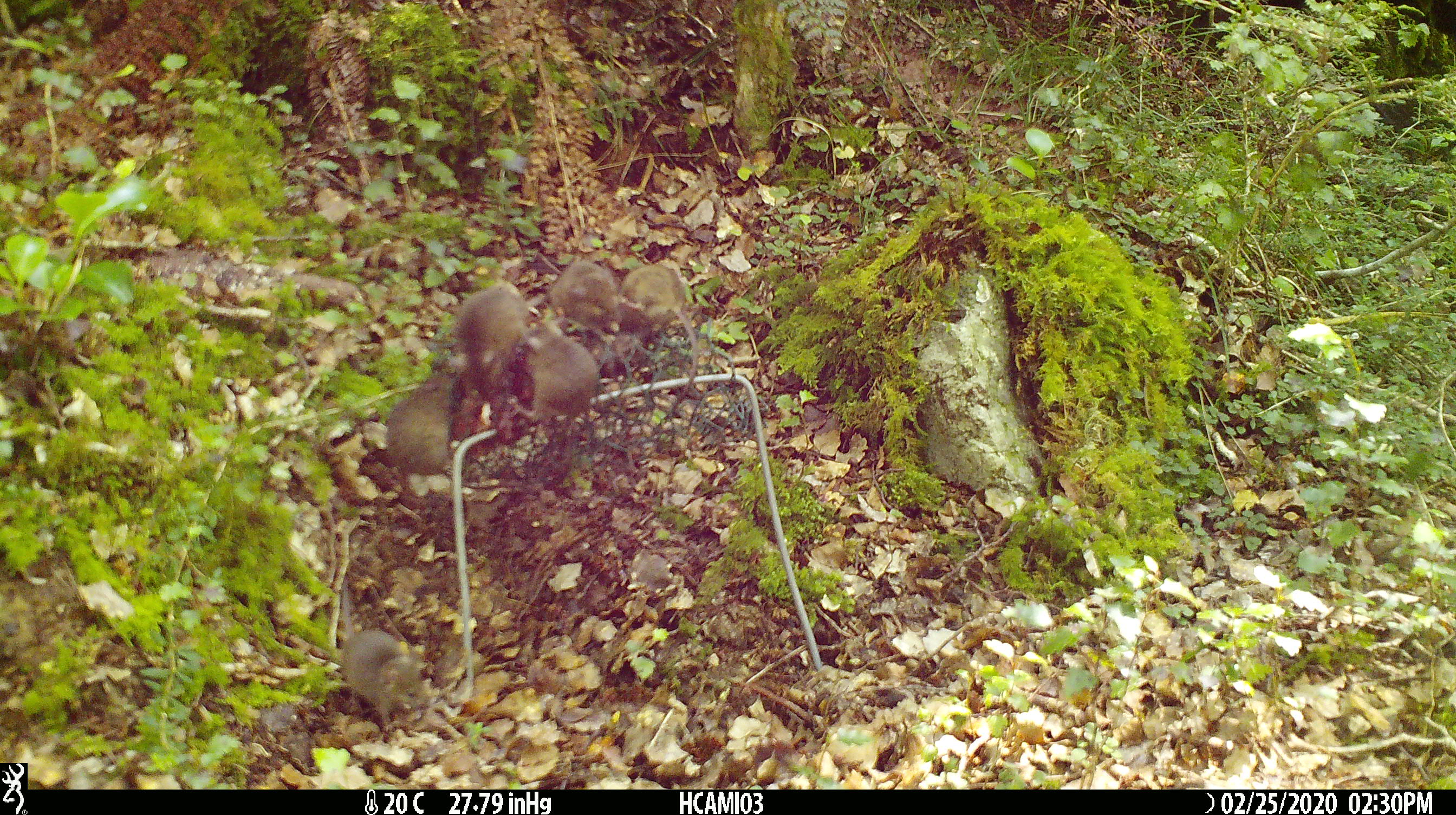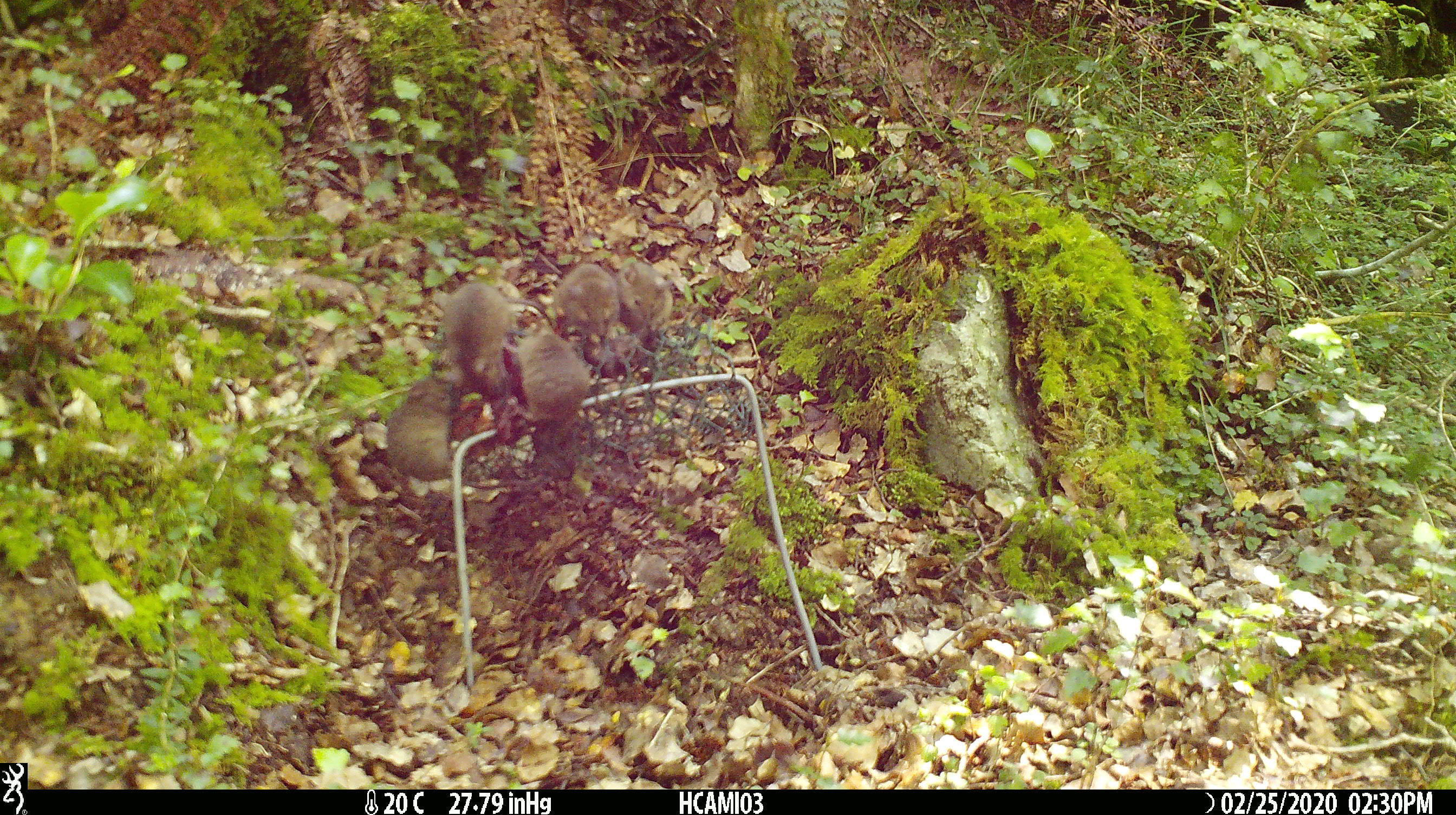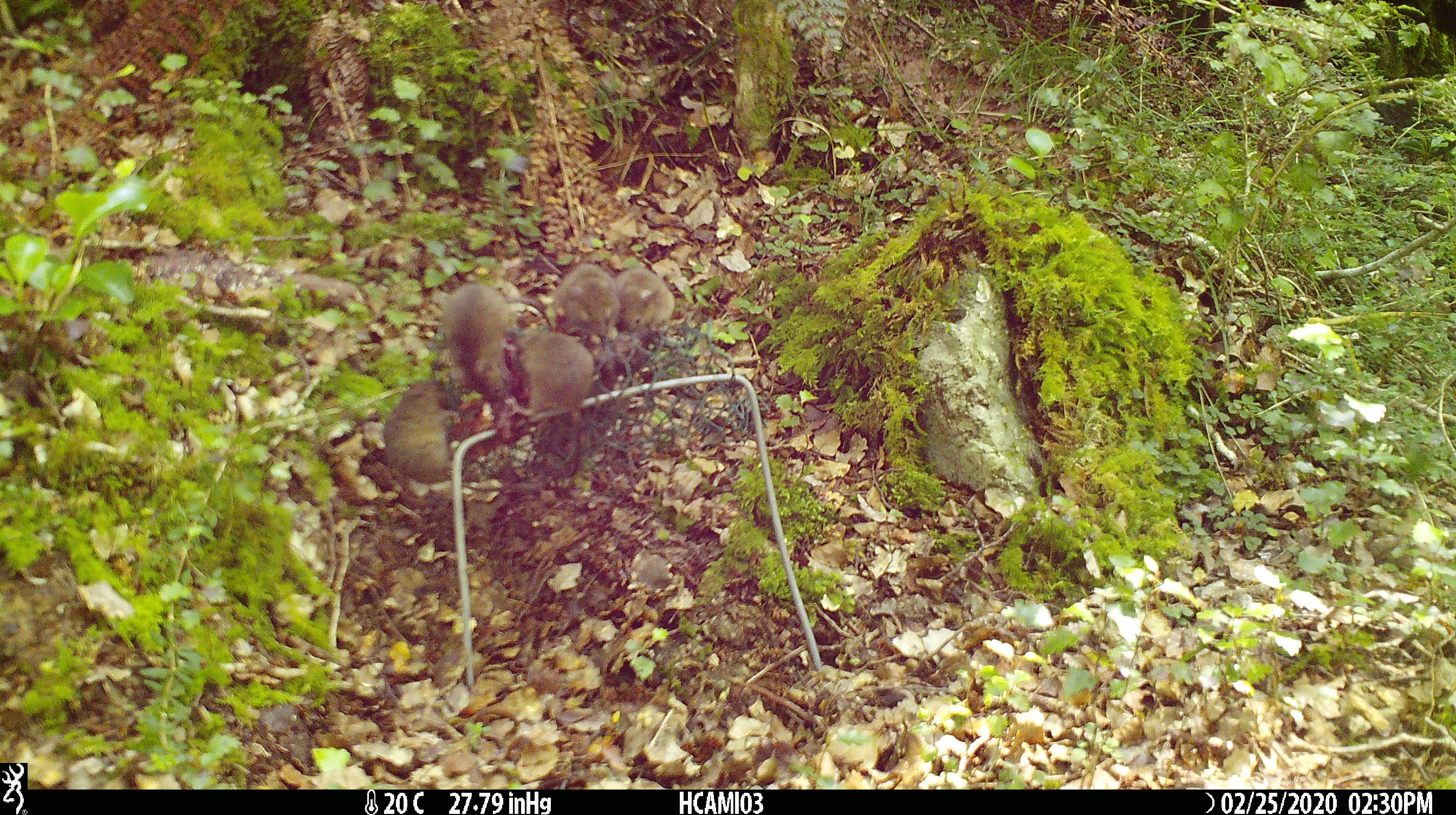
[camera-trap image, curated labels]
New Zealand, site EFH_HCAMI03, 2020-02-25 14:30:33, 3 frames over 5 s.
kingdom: Animalia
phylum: Chordata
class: Mammalia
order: Rodentia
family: Muridae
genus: Mus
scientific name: Mus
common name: mouse